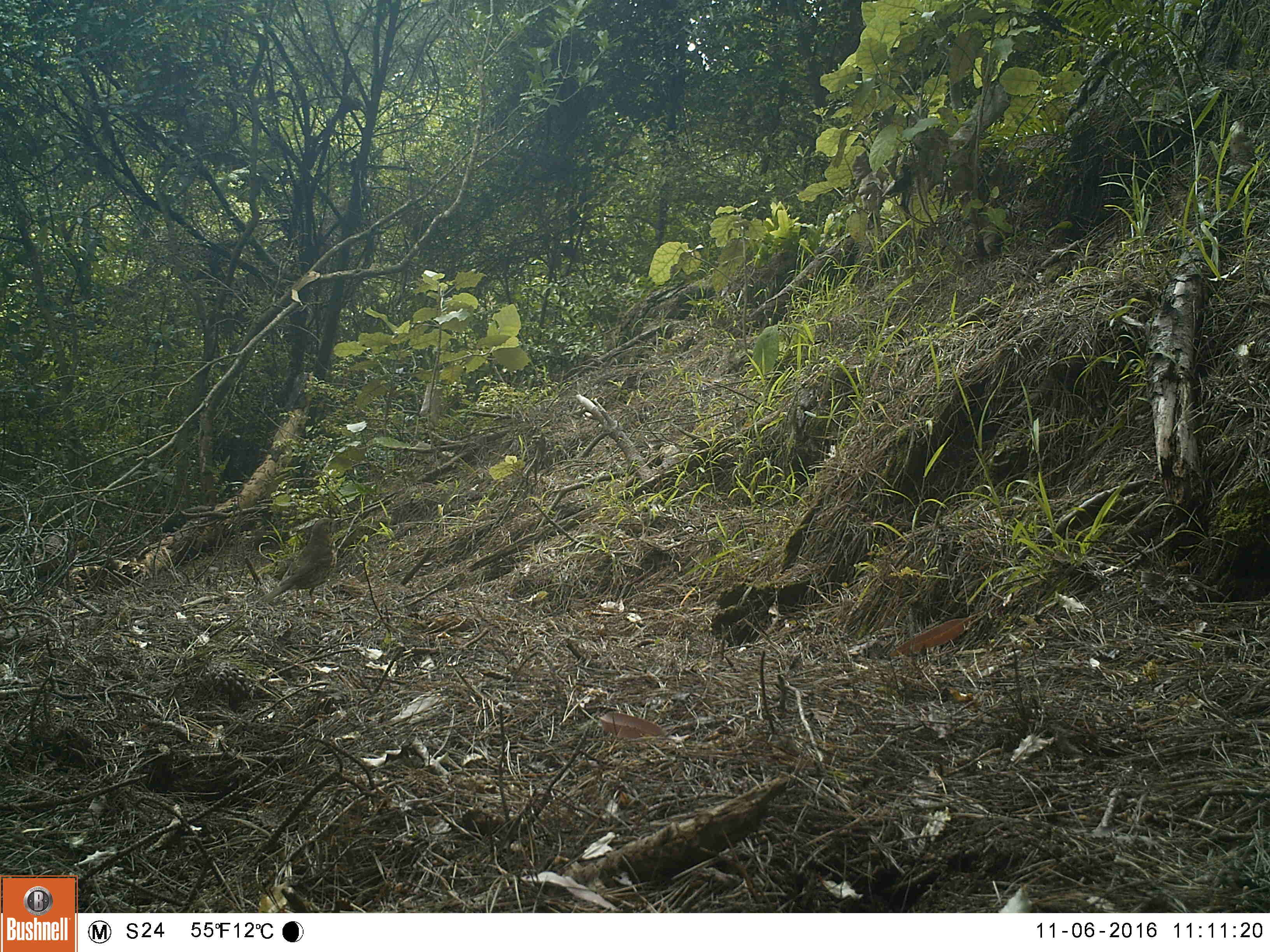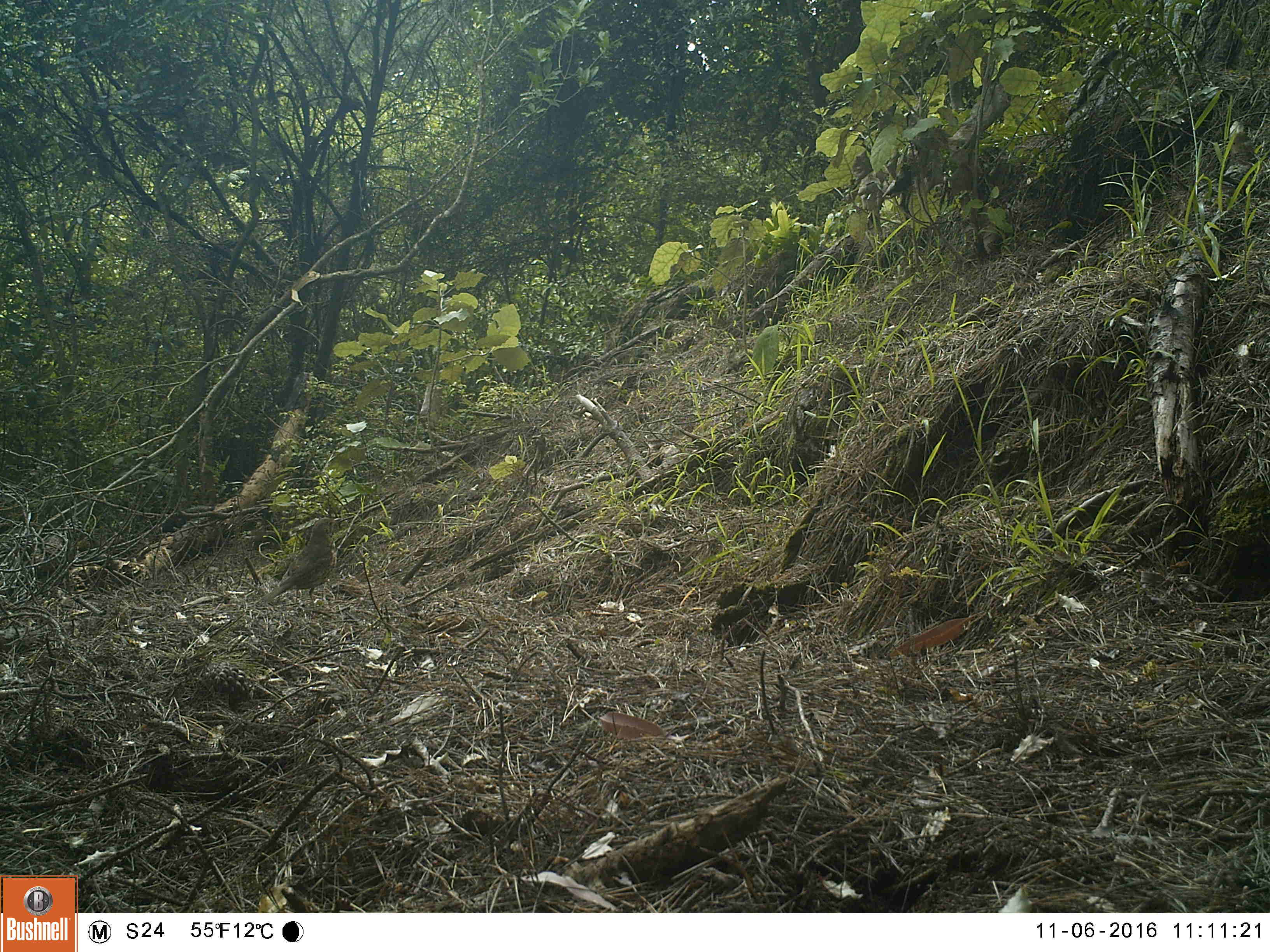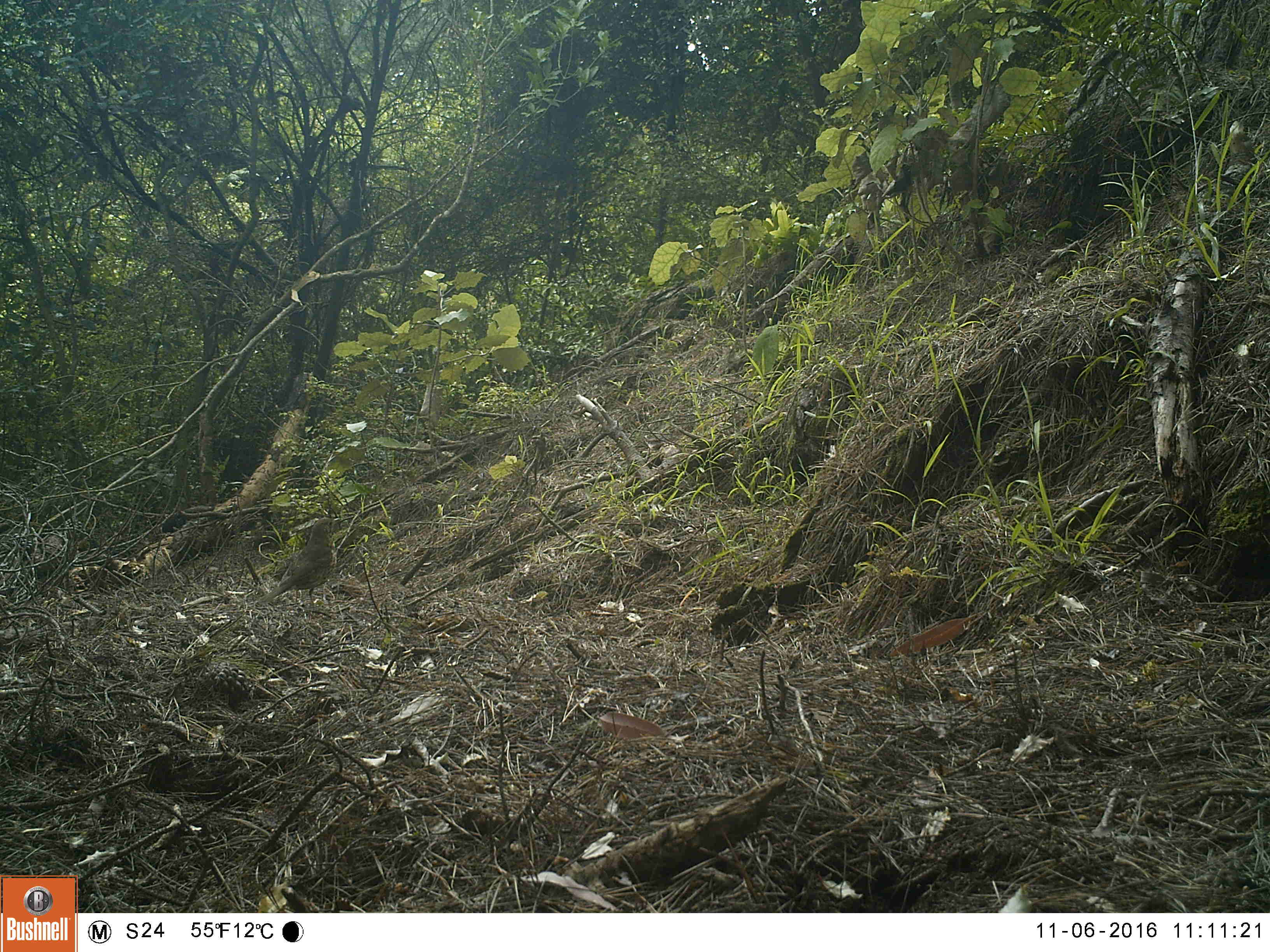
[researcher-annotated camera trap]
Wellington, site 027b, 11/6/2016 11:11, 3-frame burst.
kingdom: Animalia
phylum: Chordata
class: Aves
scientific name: Aves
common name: bird